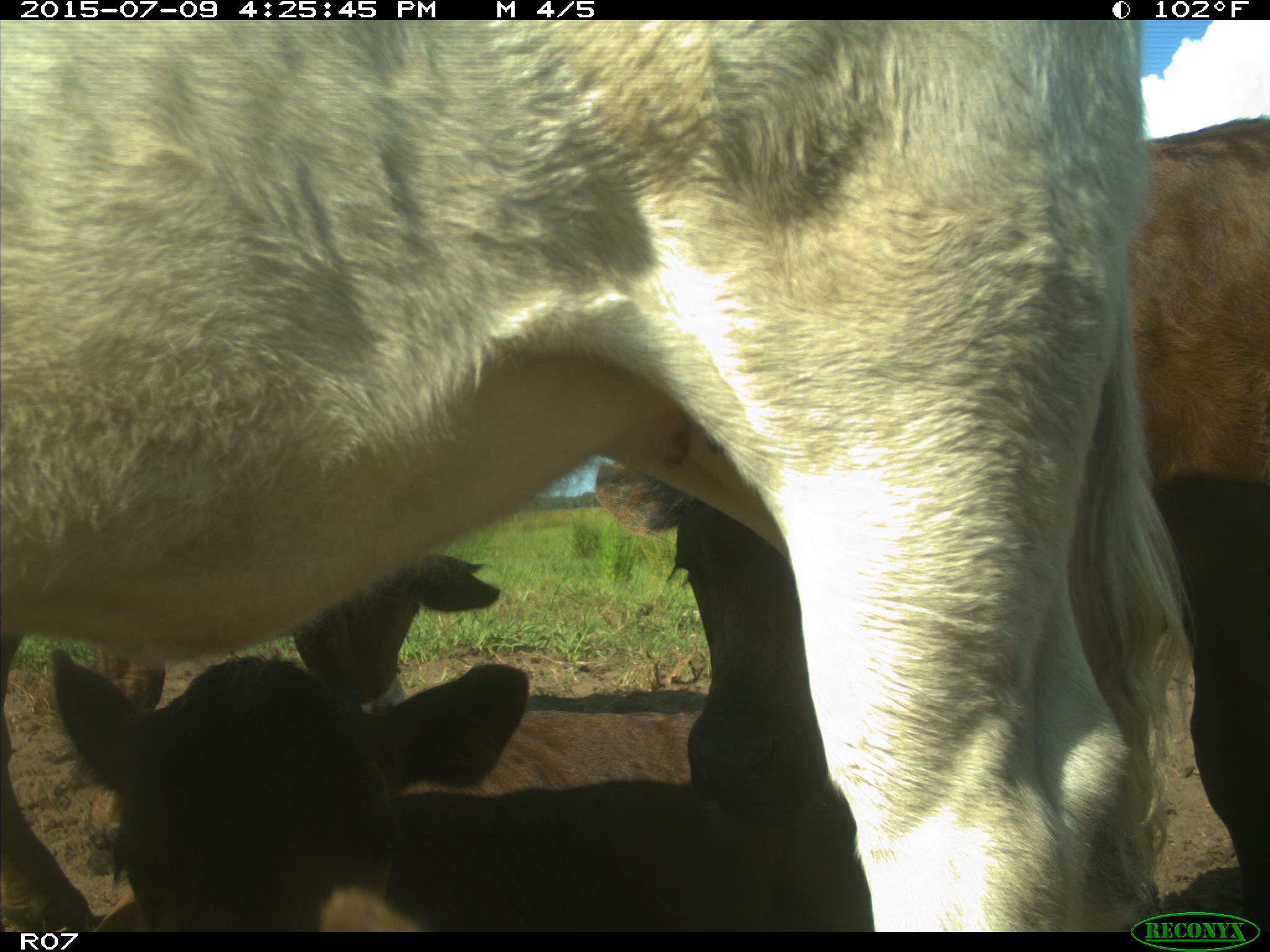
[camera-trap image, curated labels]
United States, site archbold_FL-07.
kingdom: Animalia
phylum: Chordata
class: Mammalia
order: Artiodactyla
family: Bovidae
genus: Bos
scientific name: Bos taurus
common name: domestic cow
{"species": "Bos taurus (domestic cow)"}